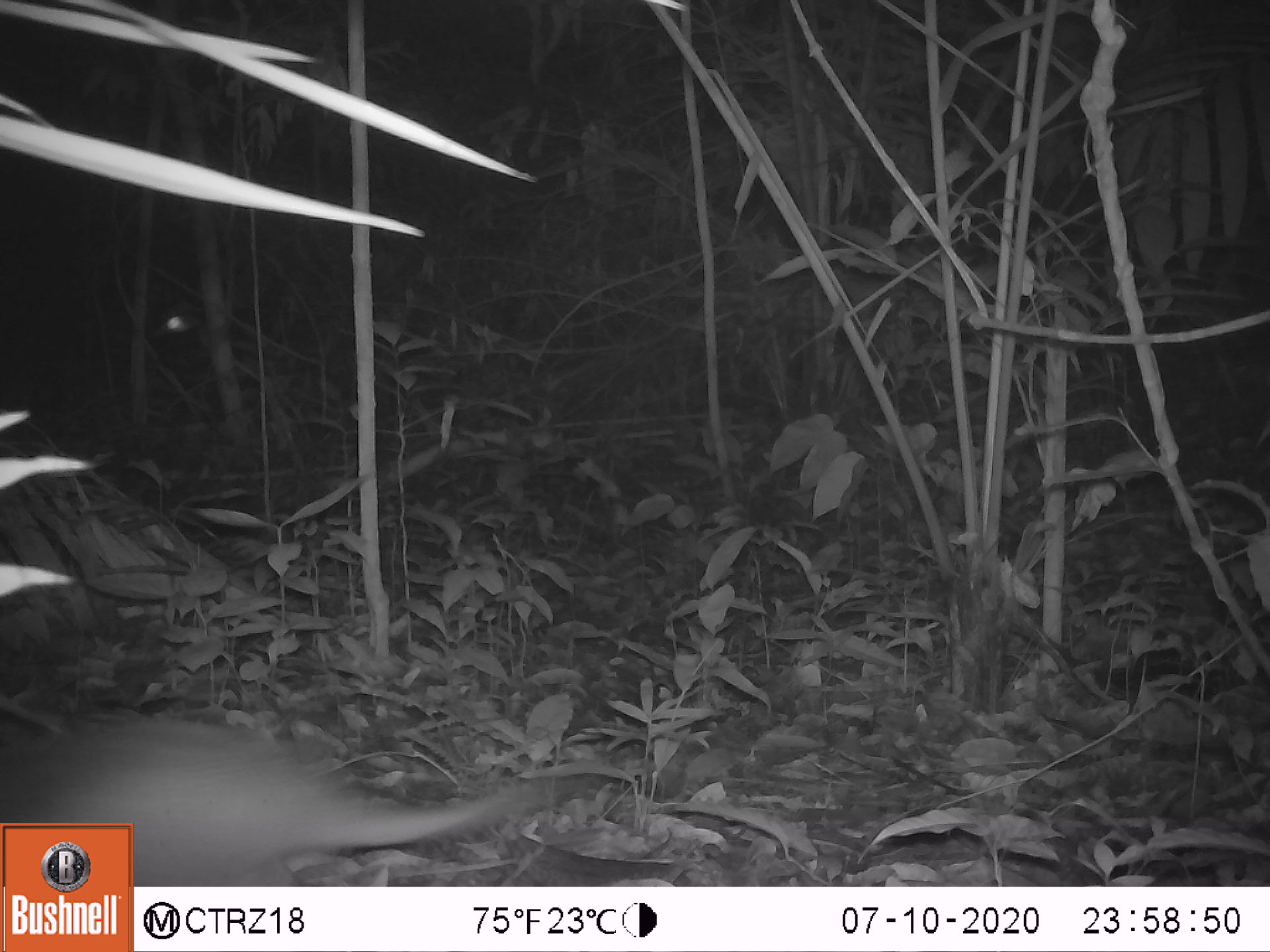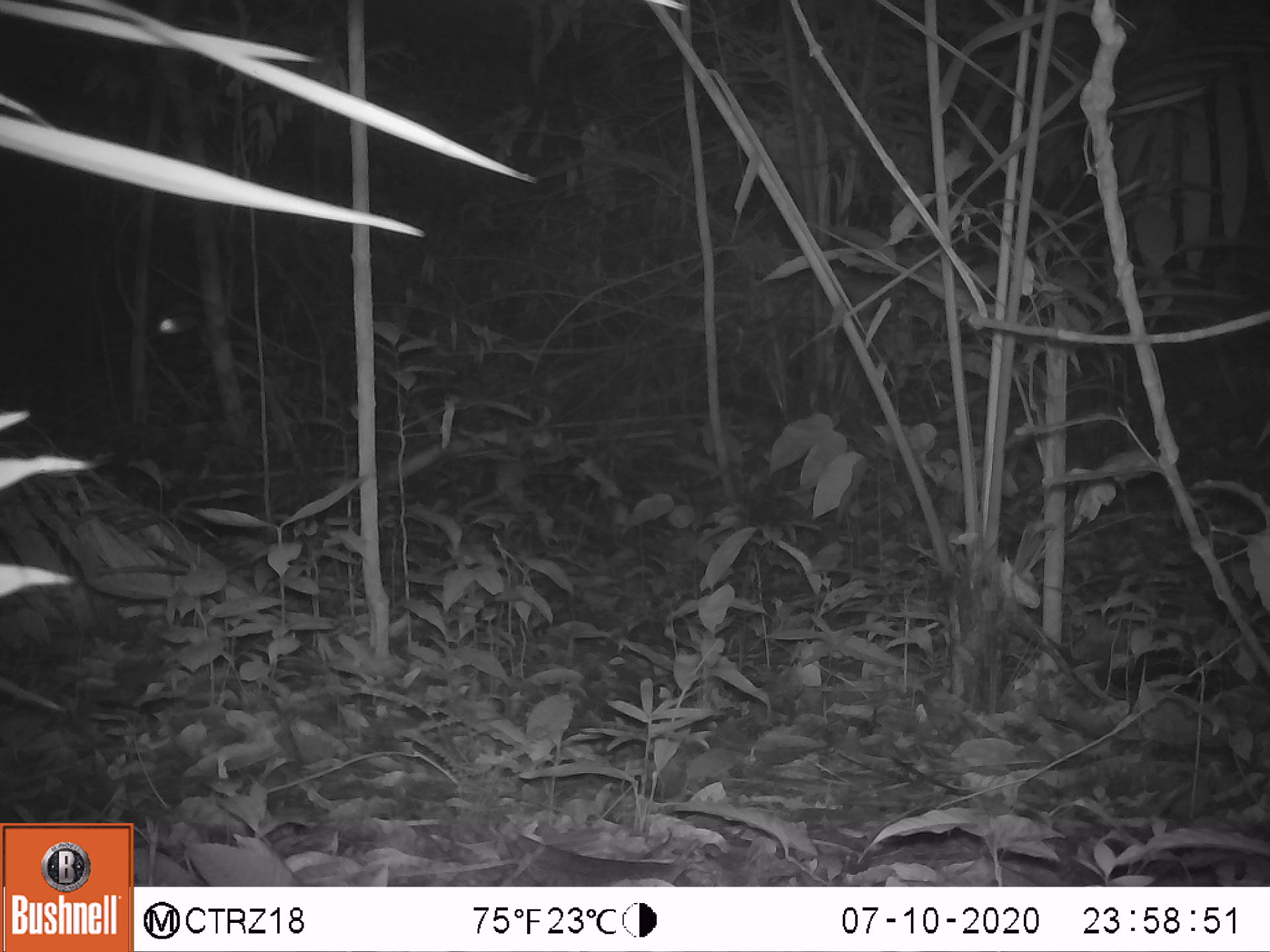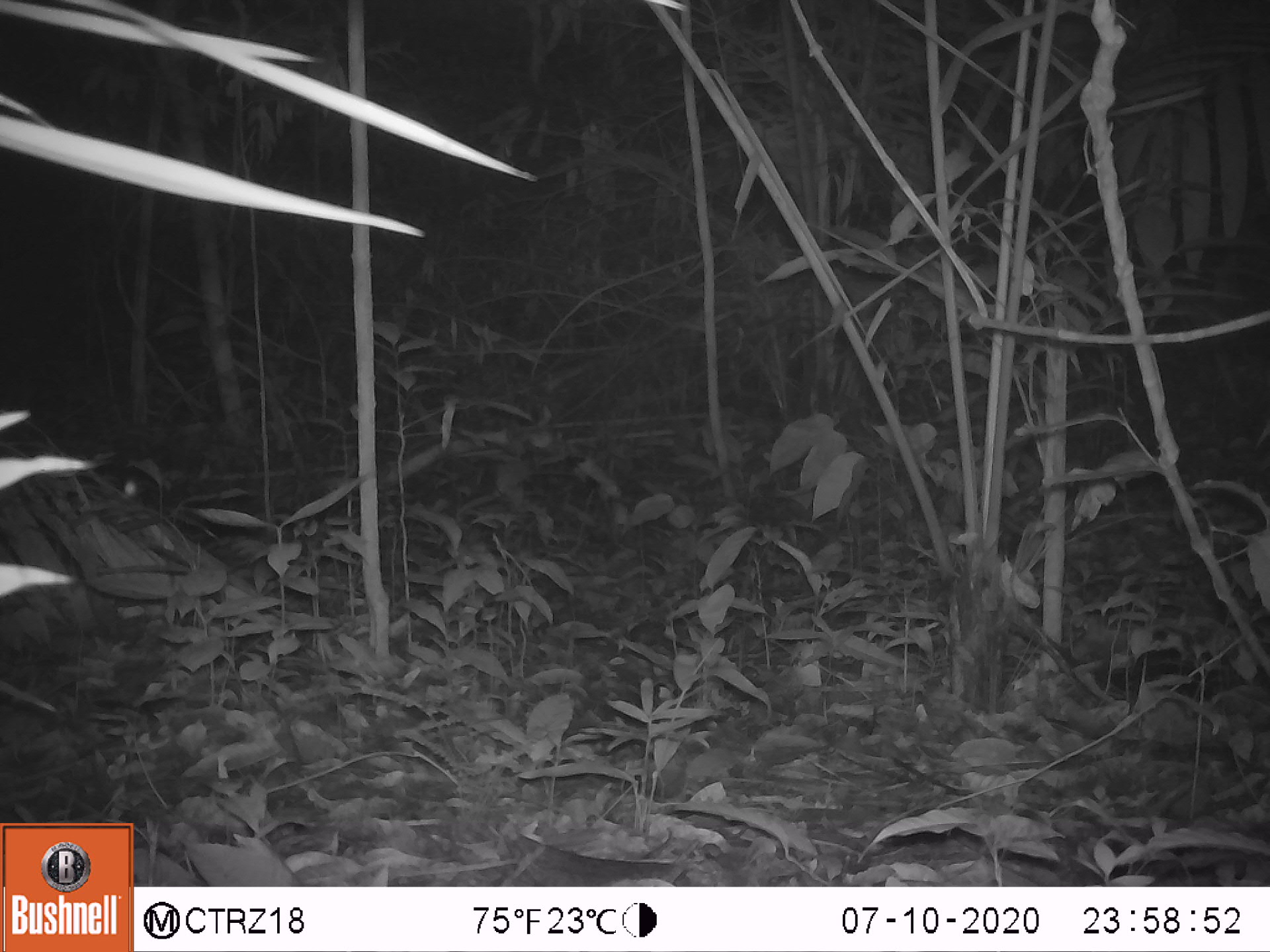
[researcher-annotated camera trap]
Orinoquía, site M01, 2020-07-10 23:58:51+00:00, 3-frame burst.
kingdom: Animalia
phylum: Chordata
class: Mammalia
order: Cingulata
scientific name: Cingulata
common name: armadillo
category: unknown armadillo